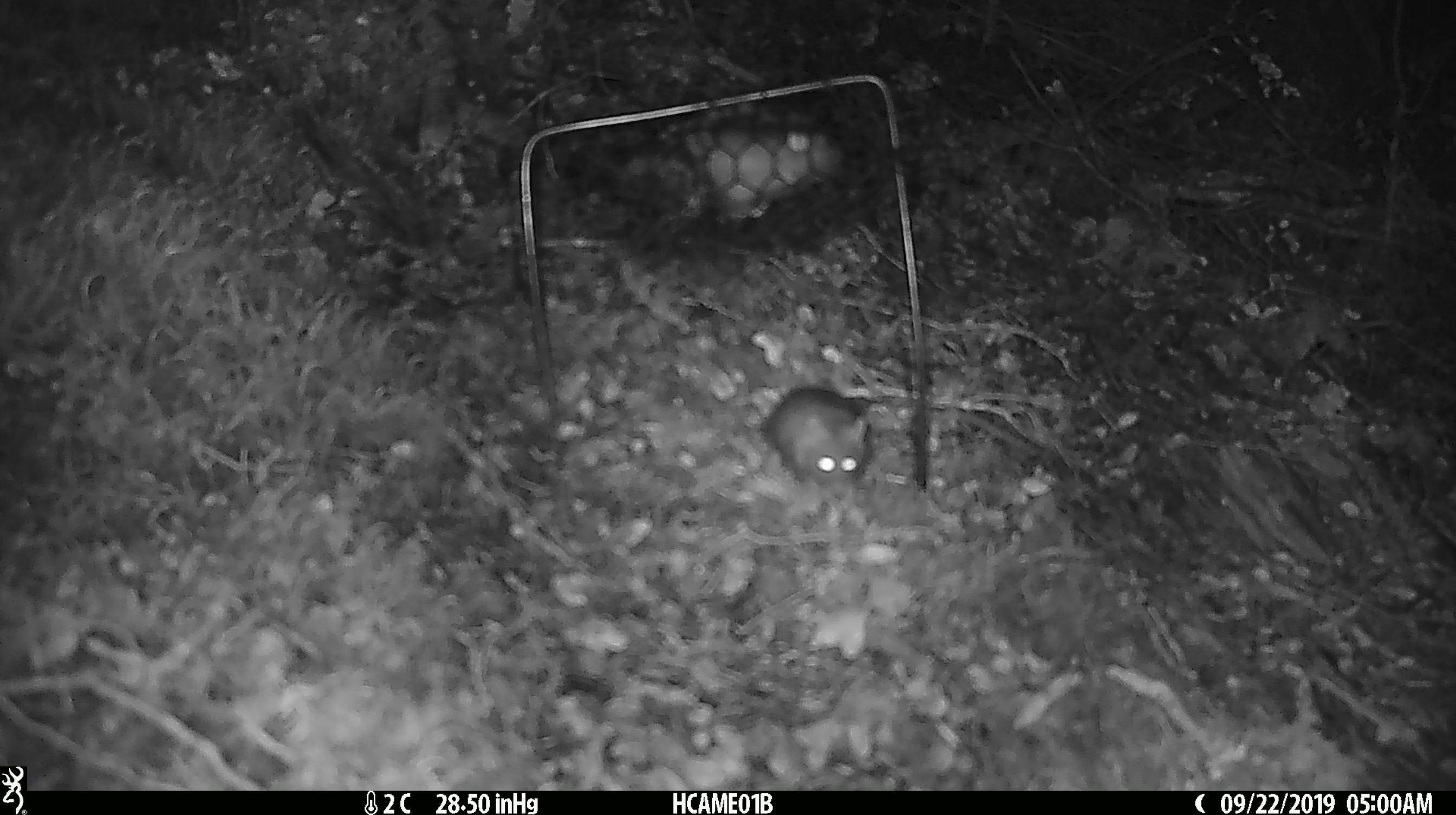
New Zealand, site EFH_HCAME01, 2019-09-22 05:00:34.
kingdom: Animalia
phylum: Chordata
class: Mammalia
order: Rodentia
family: Muridae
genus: Mus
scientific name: Mus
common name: mouse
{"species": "mouse (Mus)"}